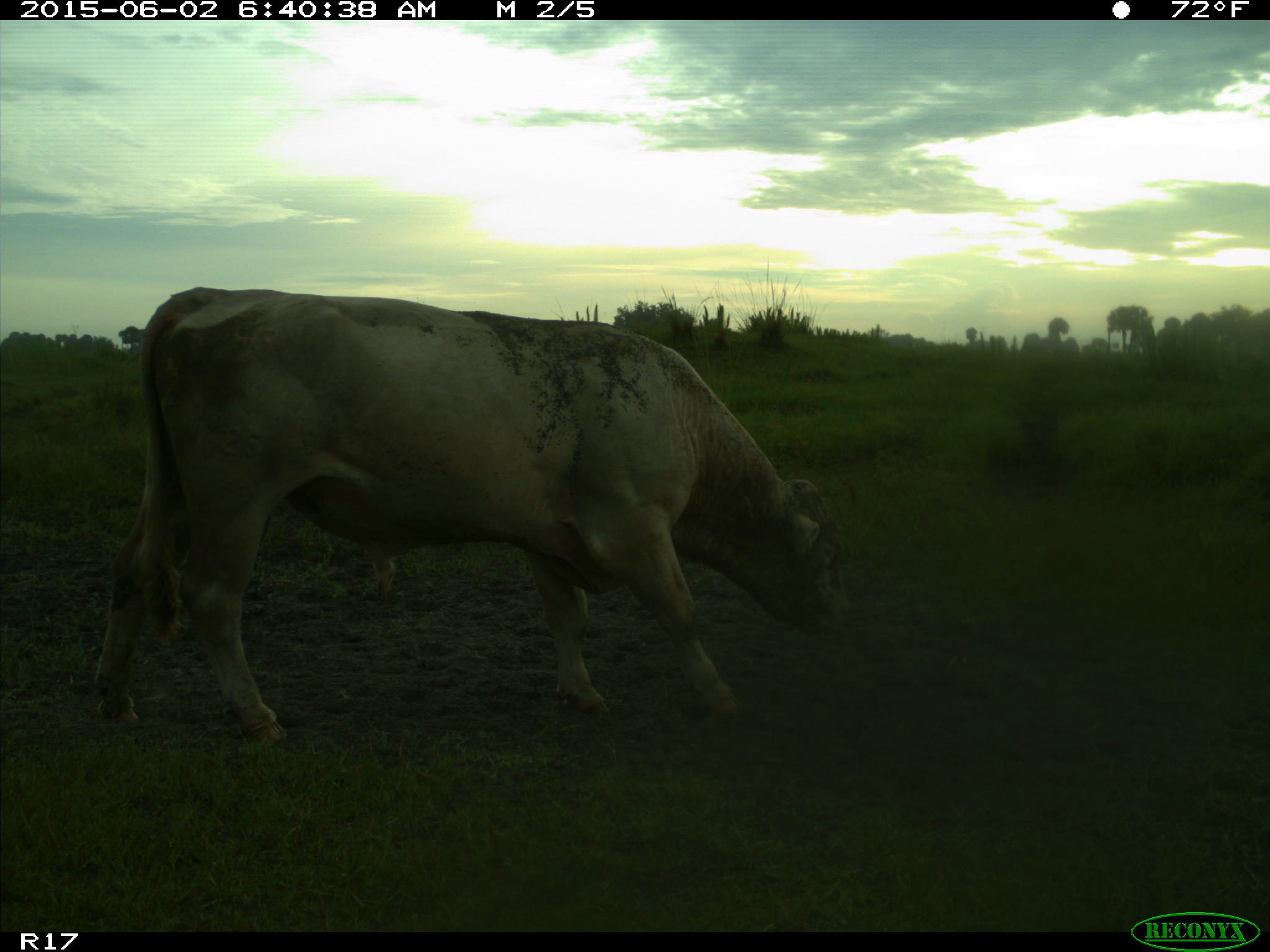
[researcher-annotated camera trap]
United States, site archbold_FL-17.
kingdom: Animalia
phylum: Chordata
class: Mammalia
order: Artiodactyla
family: Bovidae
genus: Bos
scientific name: Bos taurus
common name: domestic cow